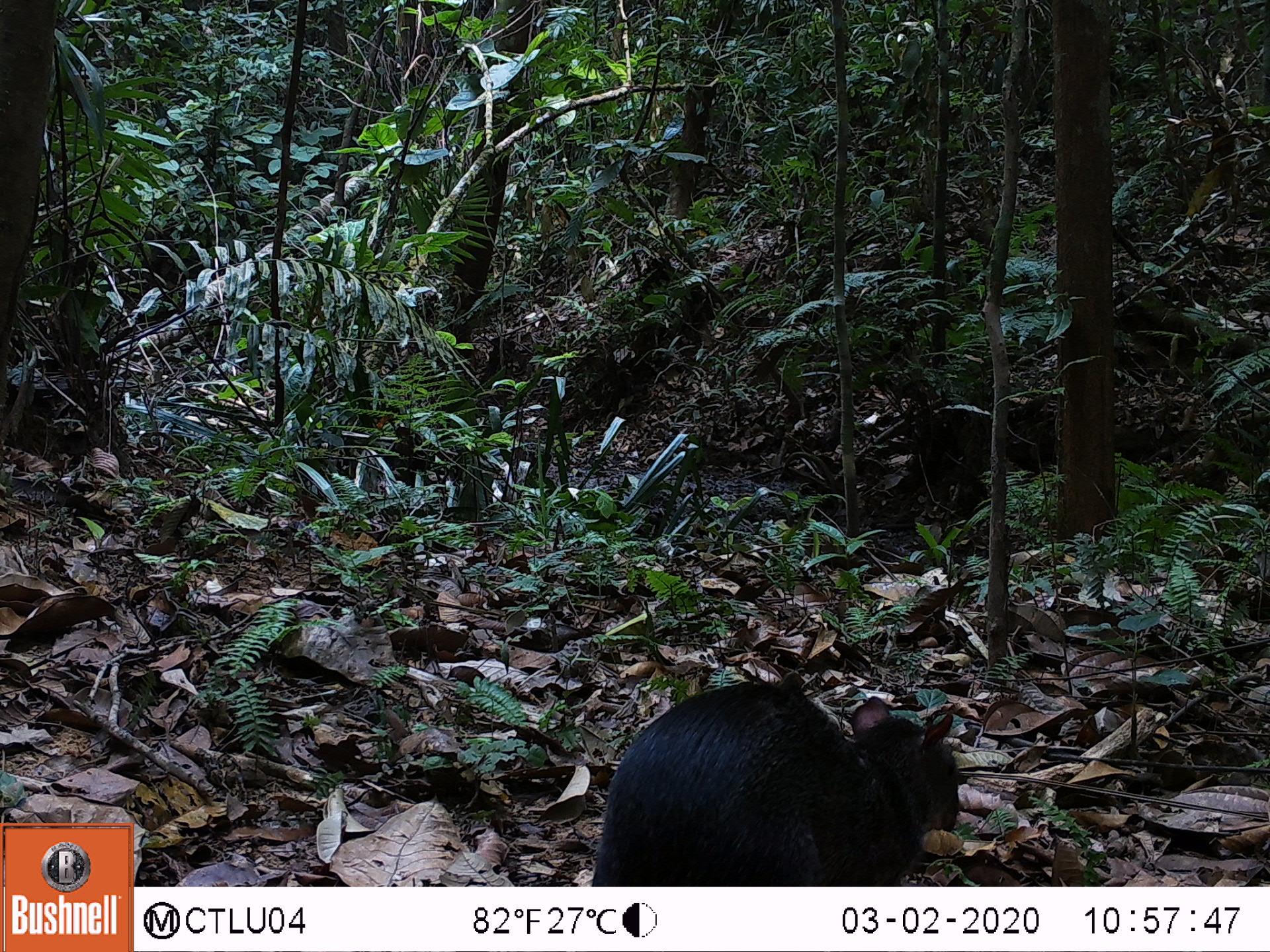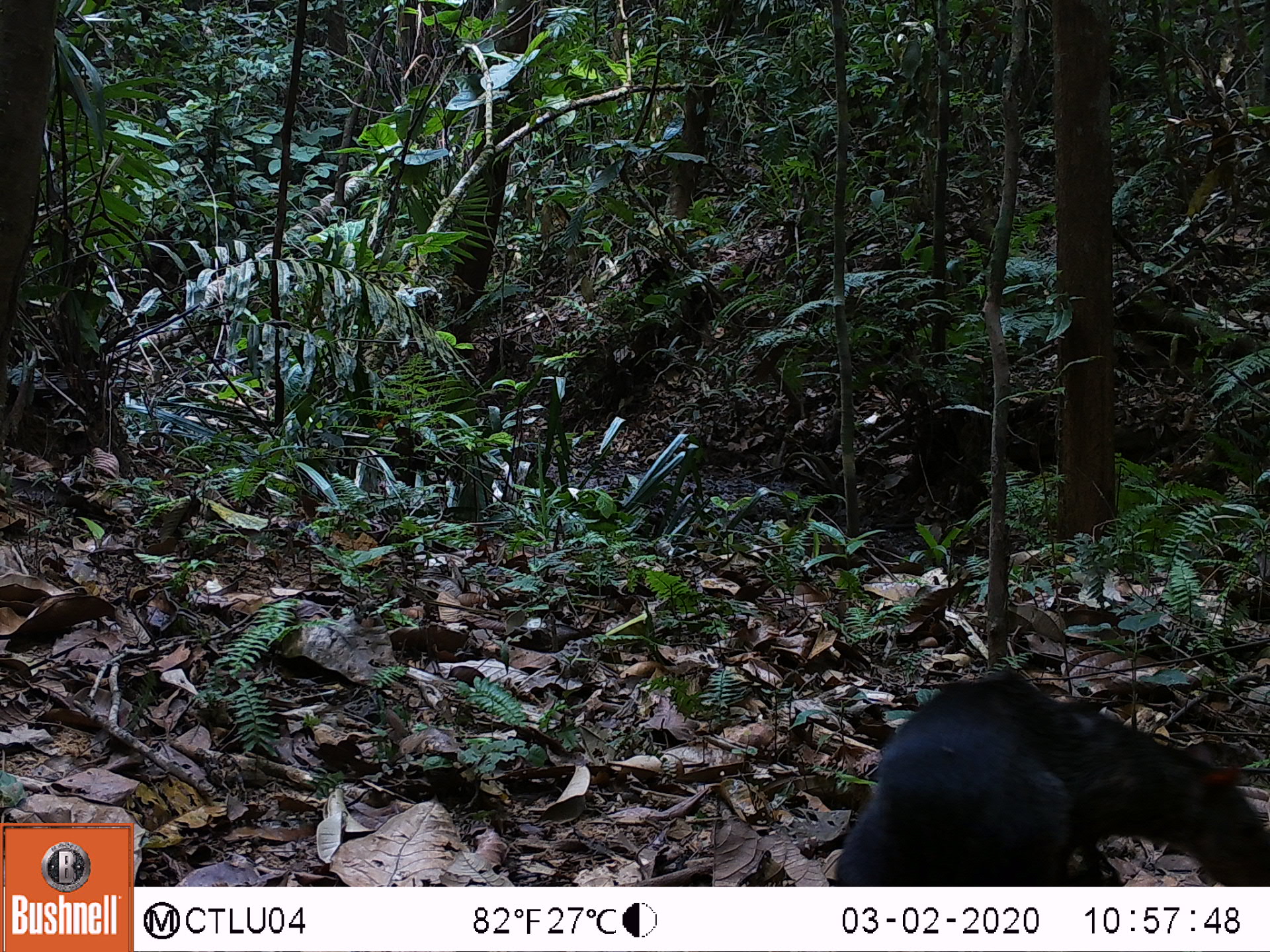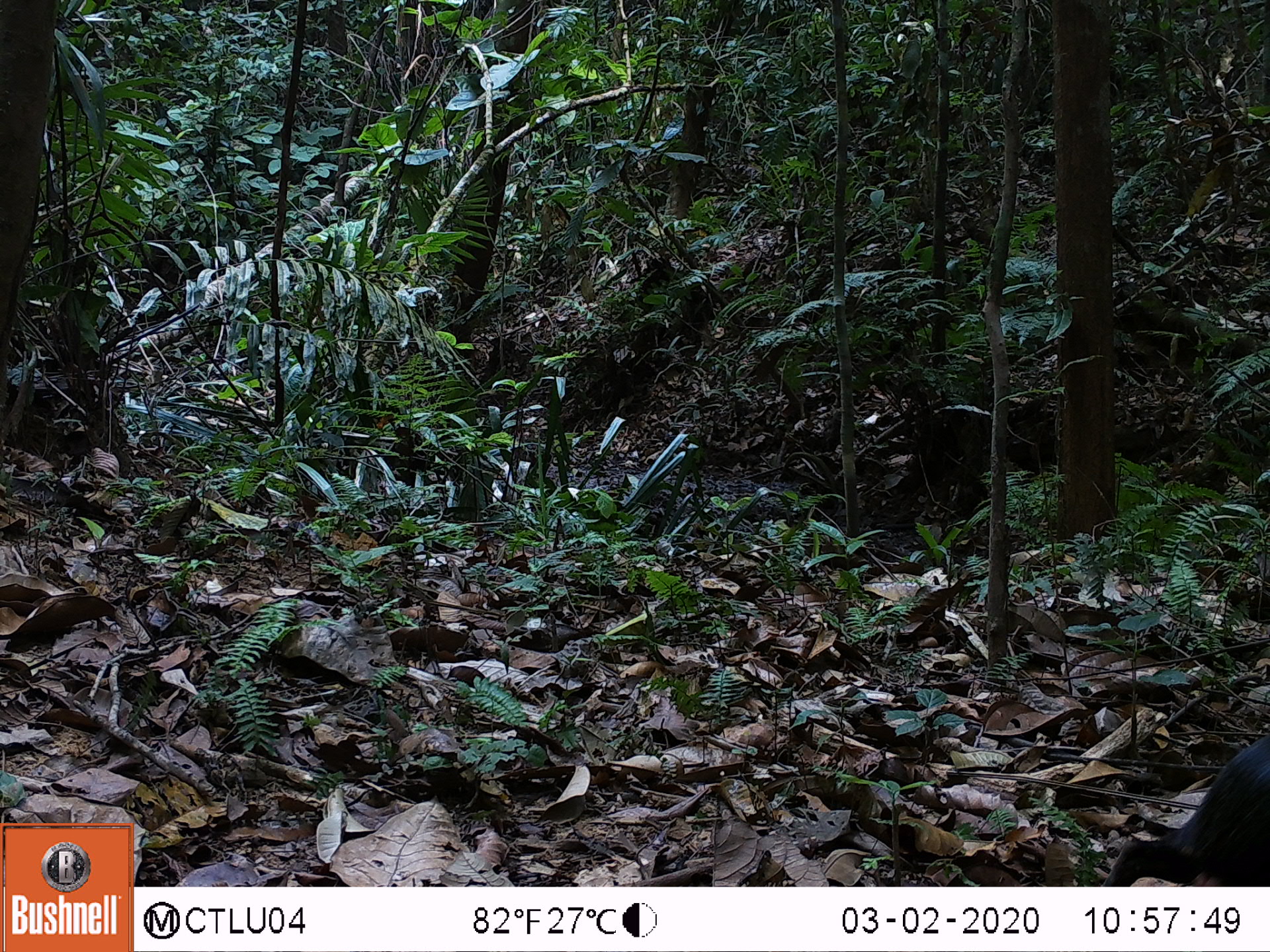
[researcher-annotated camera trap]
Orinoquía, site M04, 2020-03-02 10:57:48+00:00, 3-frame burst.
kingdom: Animalia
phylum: Chordata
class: Mammalia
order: Rodentia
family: Dasyproctidae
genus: Dasyprocta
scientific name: Dasyprocta fuliginosa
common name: black agouti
Black agouti (Dasyprocta fuliginosa).